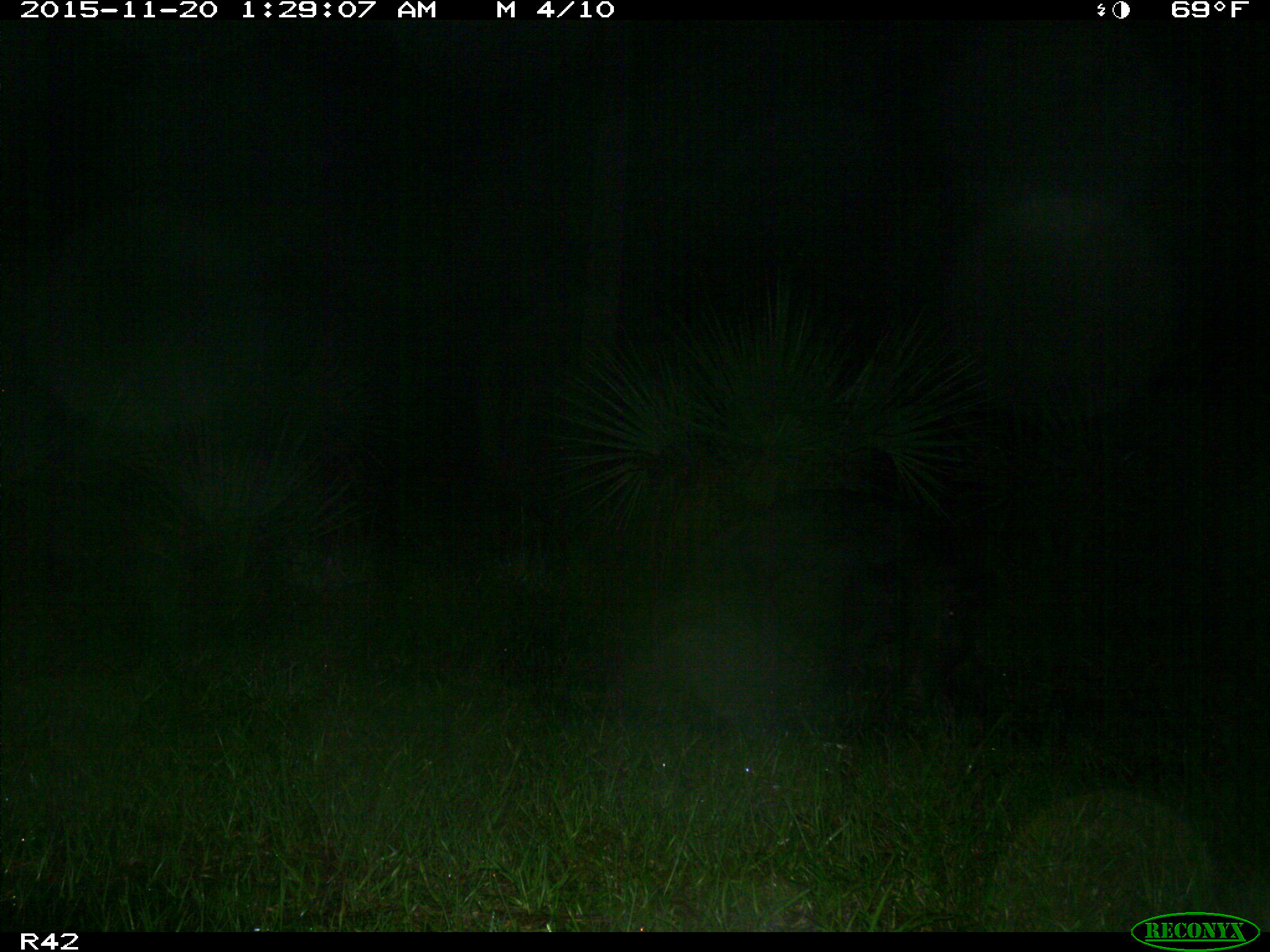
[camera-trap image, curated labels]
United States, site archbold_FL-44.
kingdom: Animalia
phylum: Chordata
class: Mammalia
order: Artiodactyla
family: Suidae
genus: Sus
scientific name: Sus scrofa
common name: wild boar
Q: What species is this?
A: Sus scrofa (wild boar).